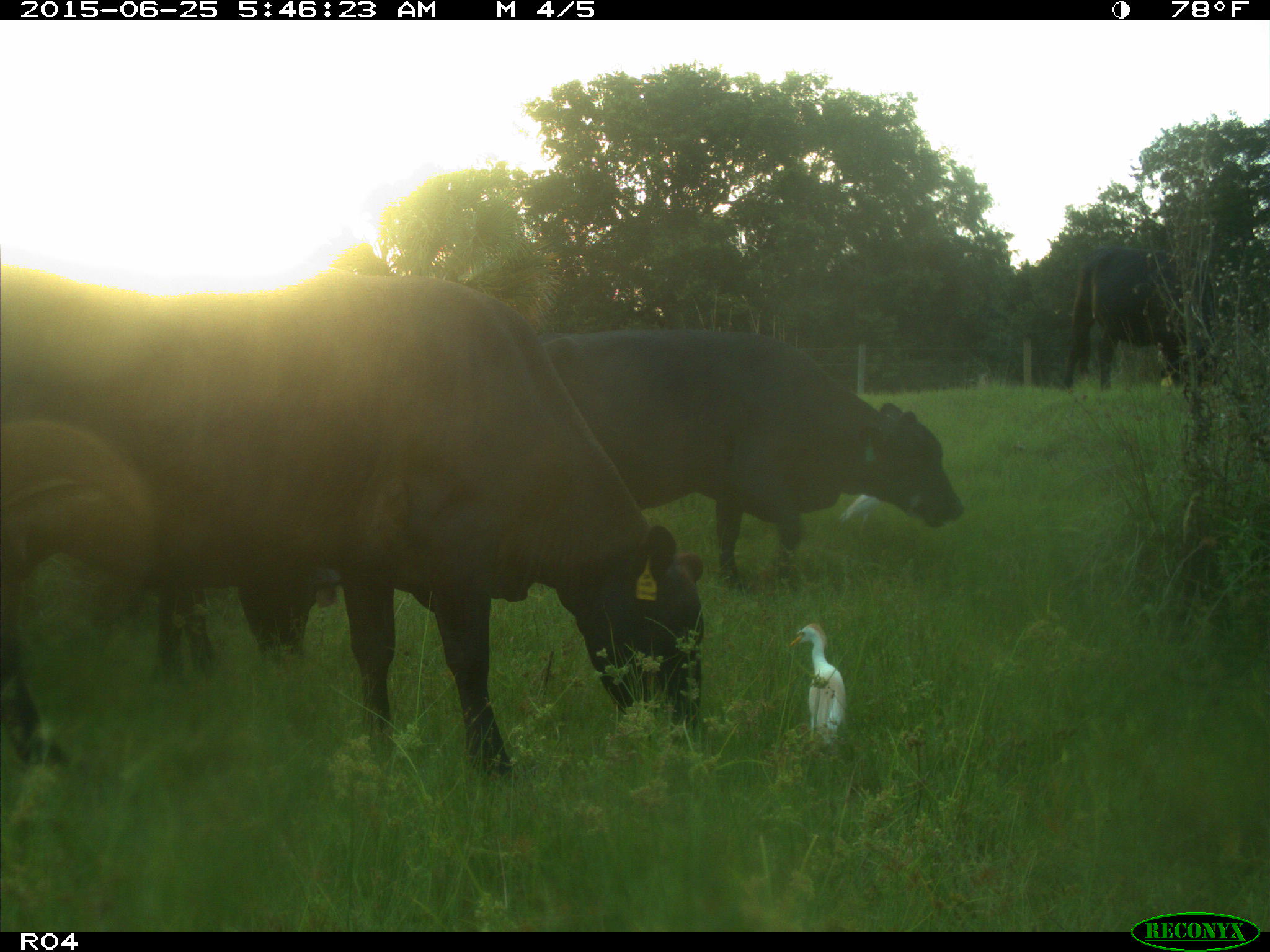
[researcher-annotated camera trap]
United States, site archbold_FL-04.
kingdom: Animalia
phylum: Chordata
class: Mammalia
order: Artiodactyla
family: Bovidae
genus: Bos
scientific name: Bos taurus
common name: domestic cow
Bos taurus (domestic cow).